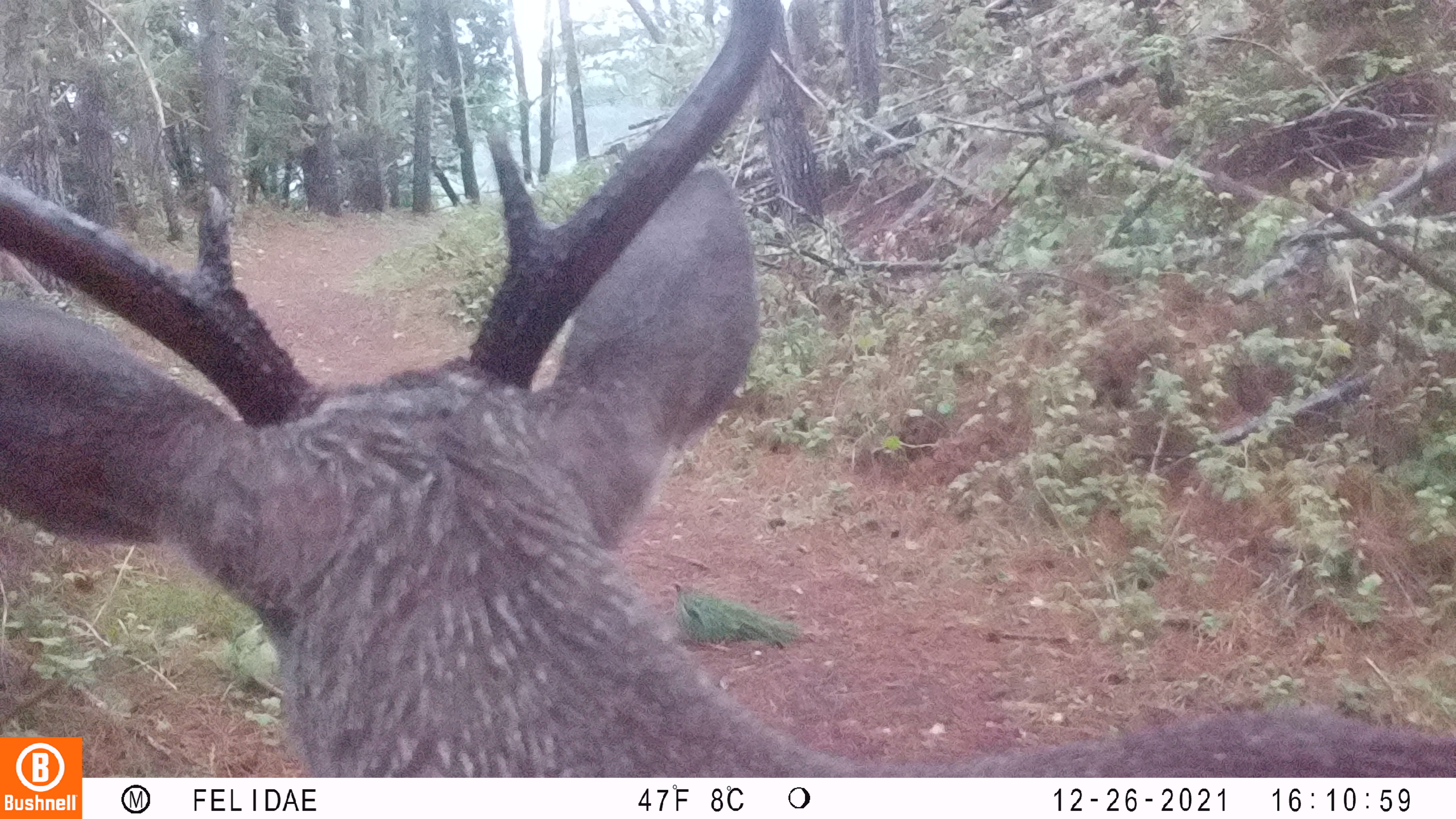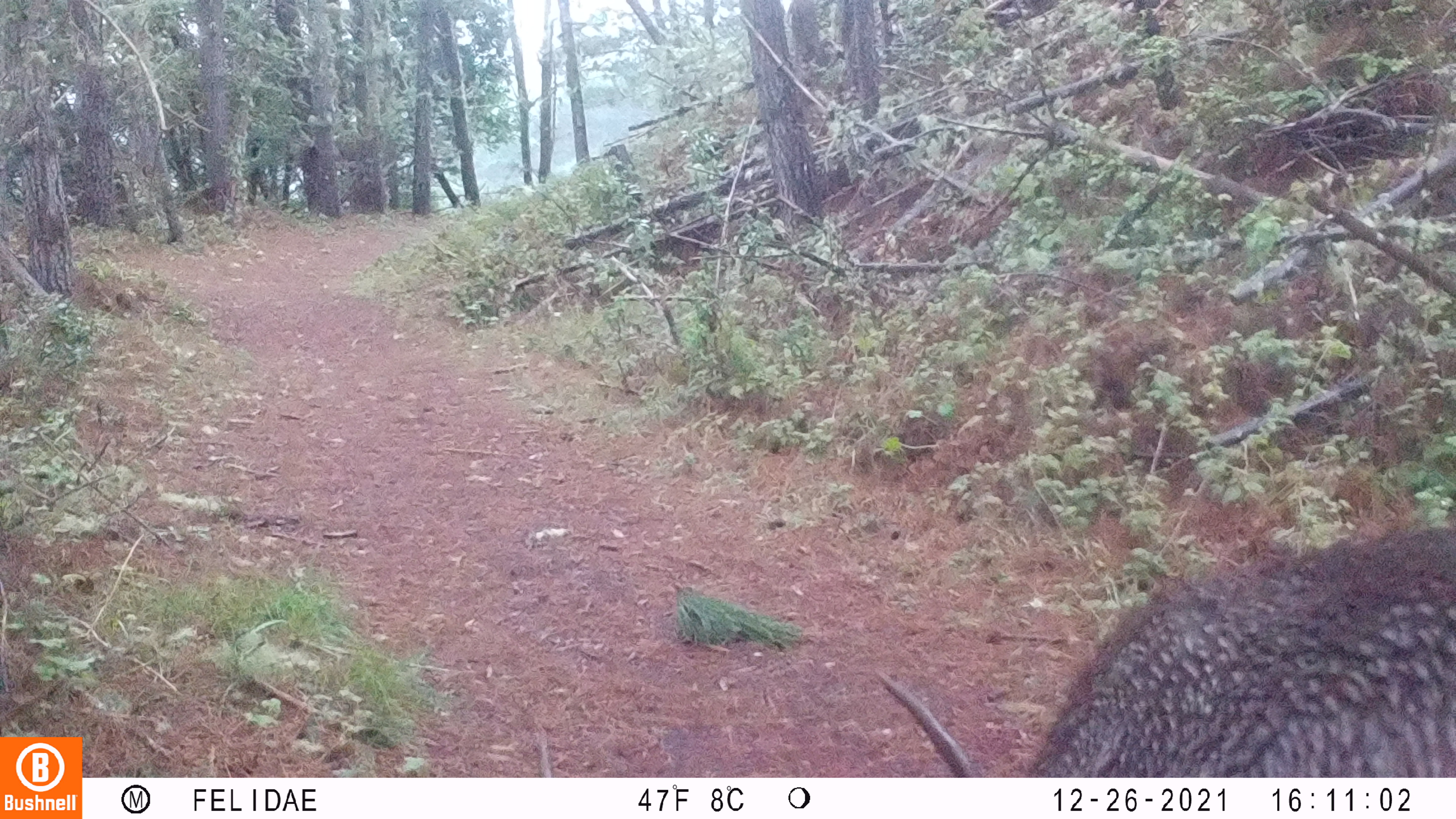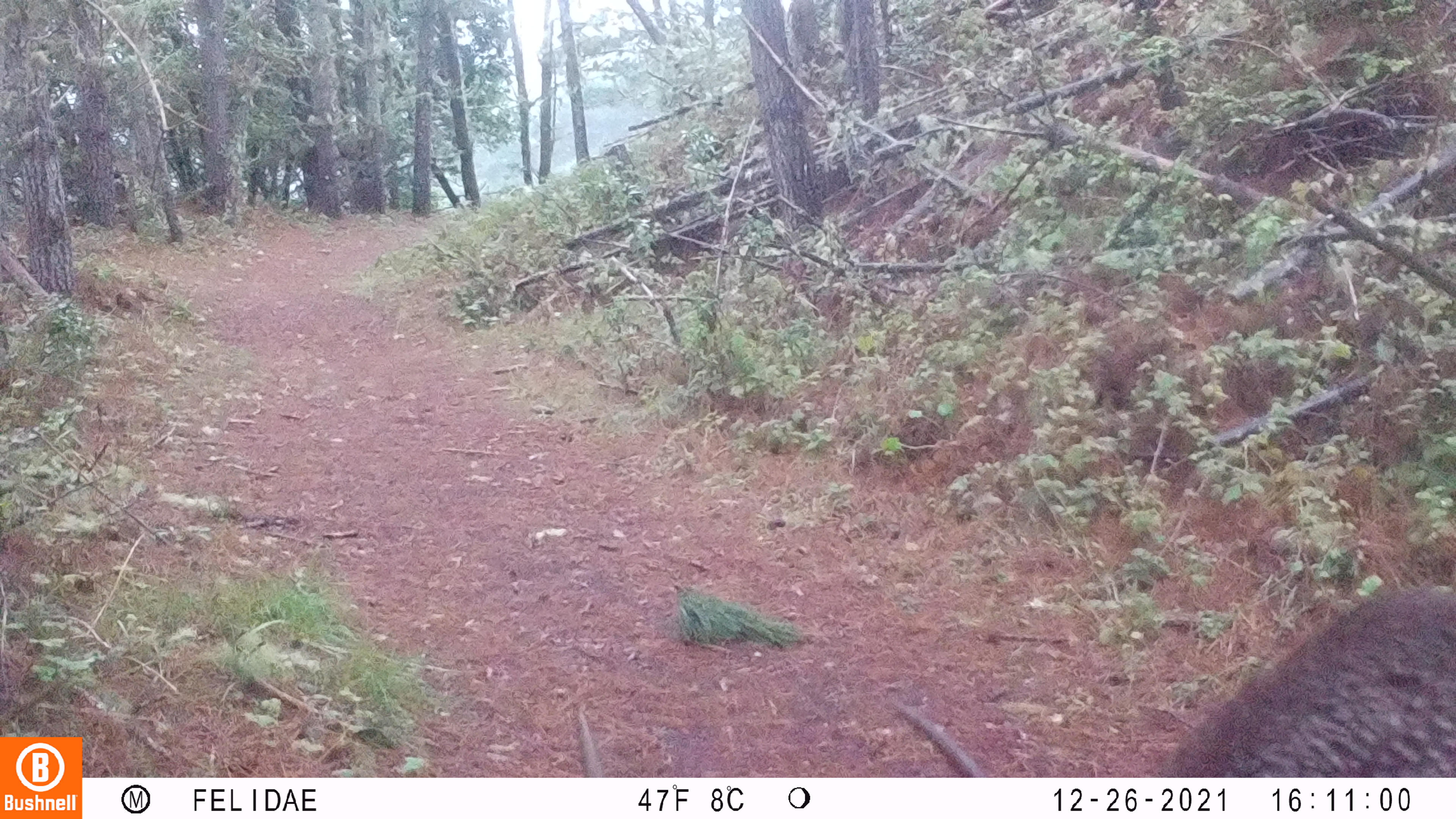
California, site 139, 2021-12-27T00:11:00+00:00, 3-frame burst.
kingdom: Animalia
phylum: Chordata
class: Mammalia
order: Artiodactyla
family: Cervidae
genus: Odocoileus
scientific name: Odocoileus hemionus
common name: mule deer